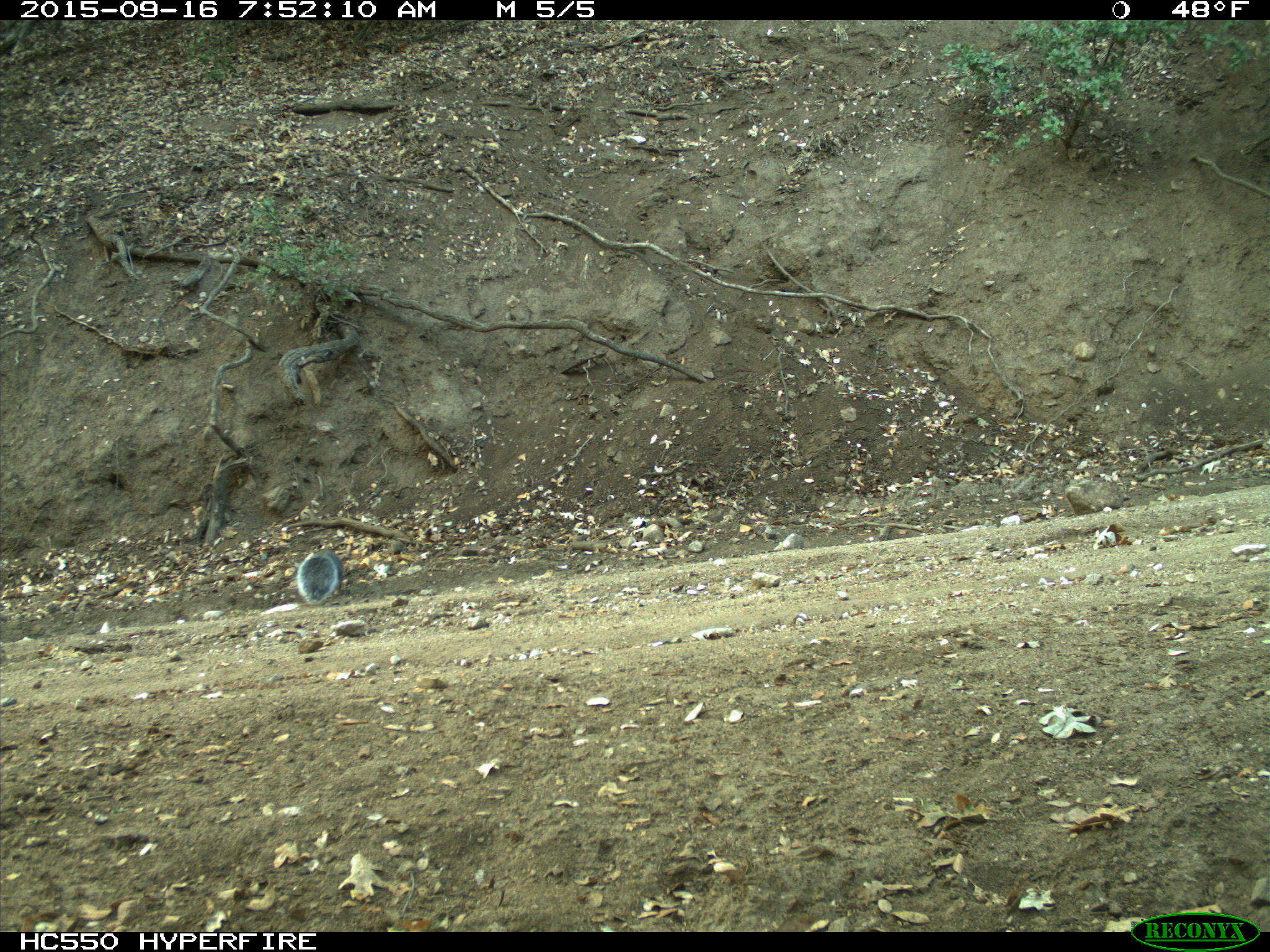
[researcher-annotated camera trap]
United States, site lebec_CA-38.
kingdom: Animalia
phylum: Chordata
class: Mammalia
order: Rodentia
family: Sciuridae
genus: Sciurus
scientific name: Sciurus carolinensis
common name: eastern gray squirrel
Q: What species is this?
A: Sciurus carolinensis (eastern gray squirrel).